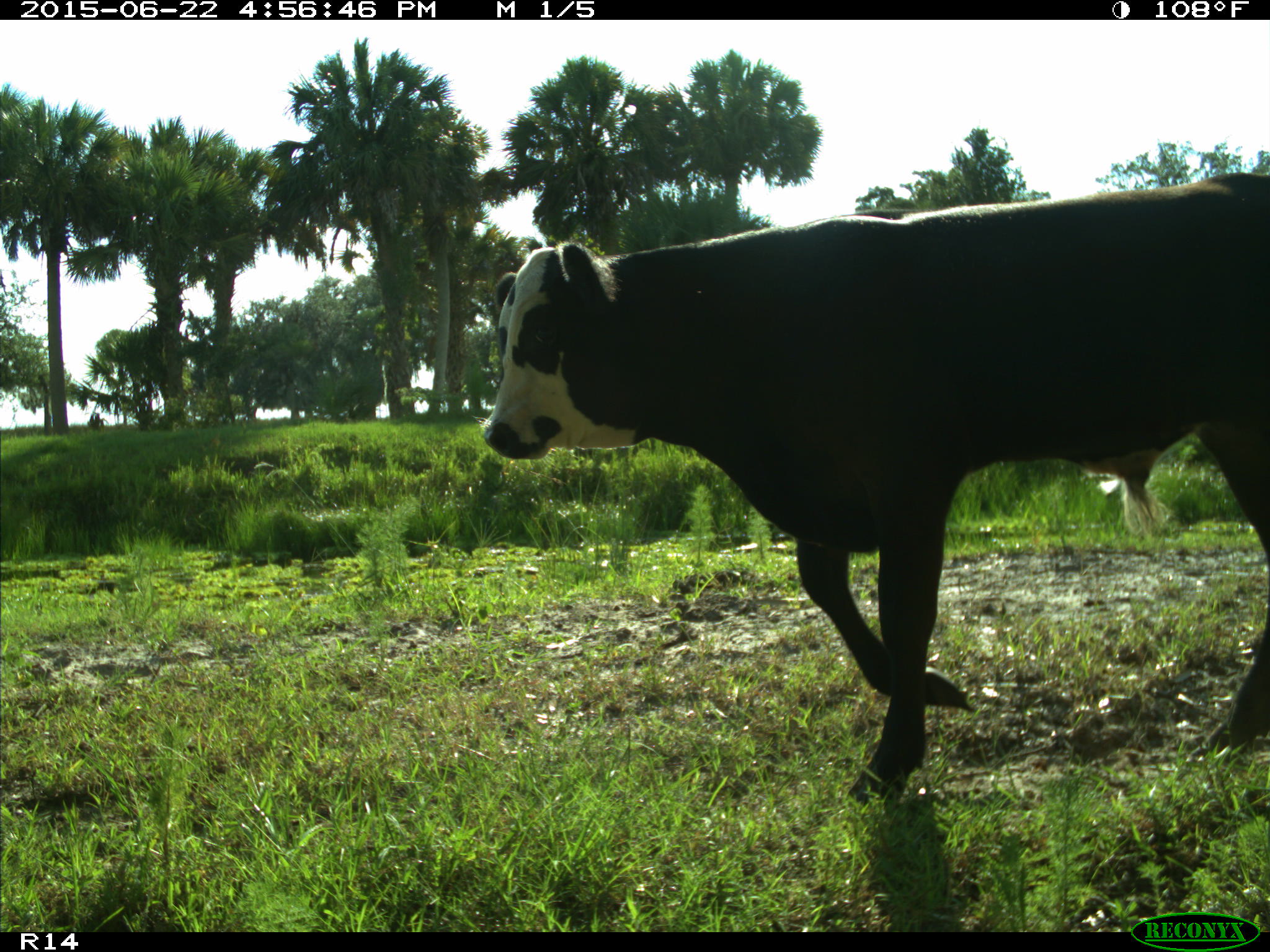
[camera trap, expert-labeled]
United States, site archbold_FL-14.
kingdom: Animalia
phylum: Chordata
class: Mammalia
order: Artiodactyla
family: Bovidae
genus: Bos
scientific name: Bos taurus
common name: domestic cow